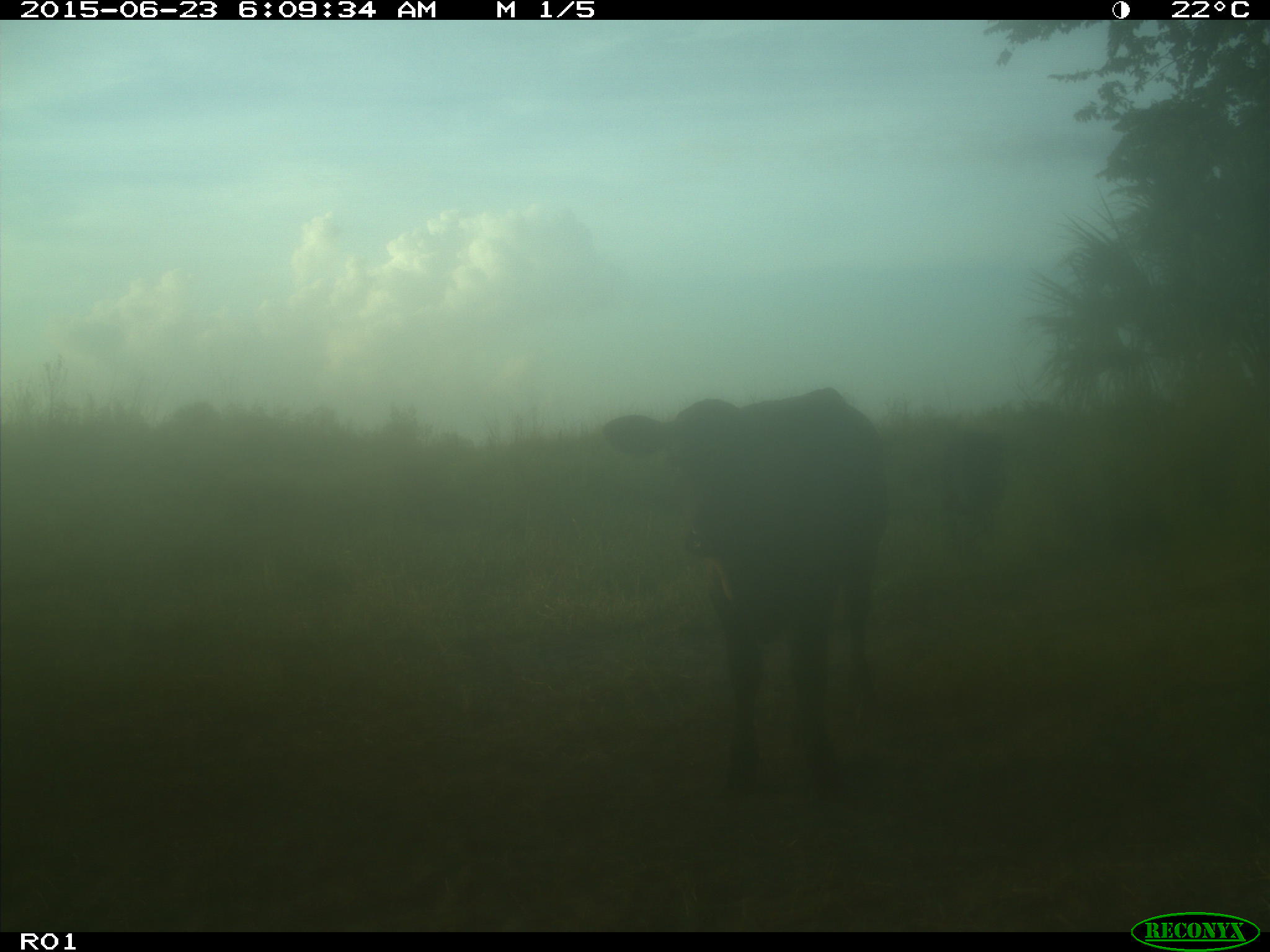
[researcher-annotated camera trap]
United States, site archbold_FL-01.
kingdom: Animalia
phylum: Chordata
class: Mammalia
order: Artiodactyla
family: Bovidae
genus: Bos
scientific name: Bos taurus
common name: domestic cow